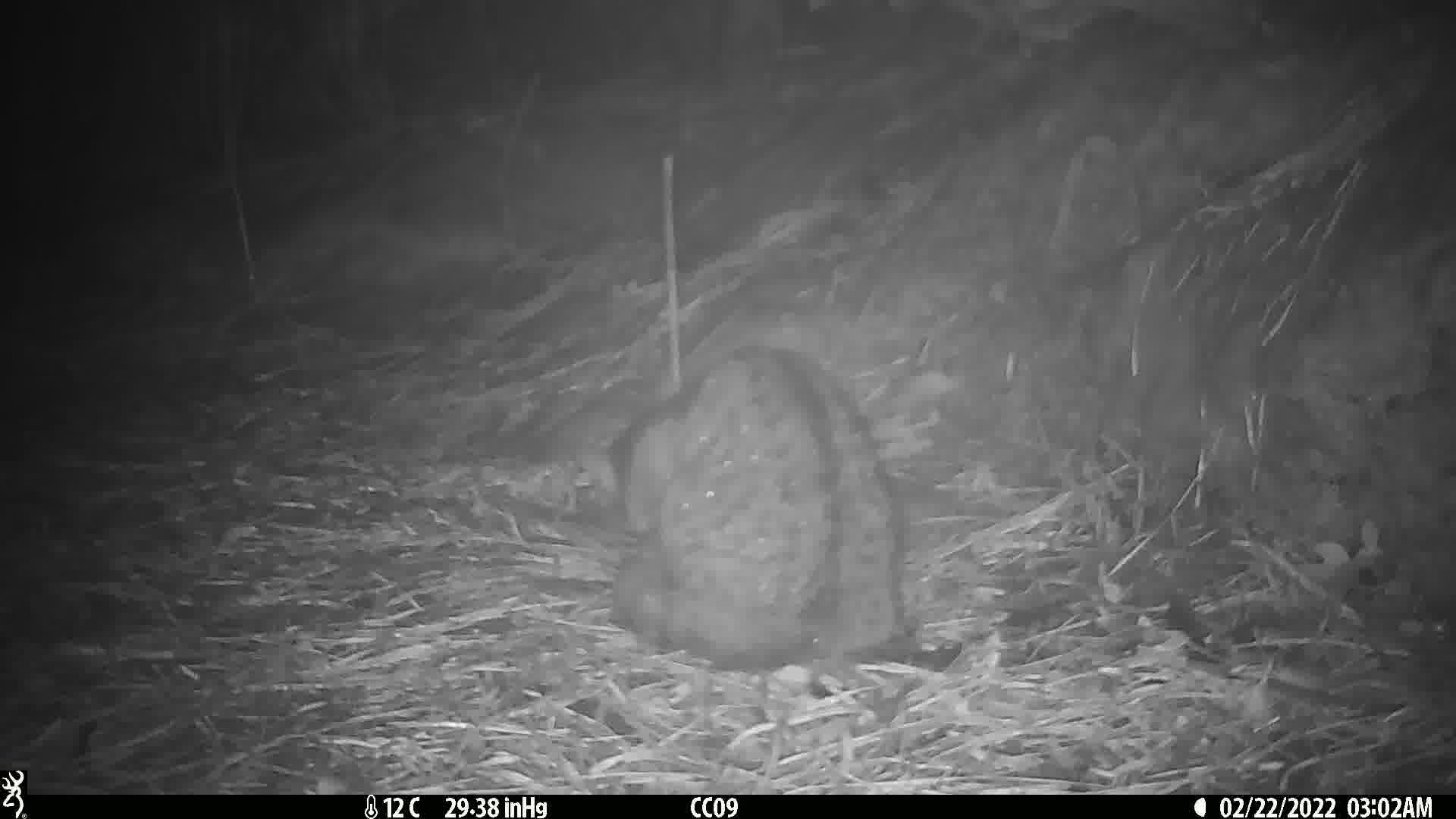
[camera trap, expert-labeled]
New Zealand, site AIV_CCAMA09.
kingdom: Animalia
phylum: Chordata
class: Mammalia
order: Carnivora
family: Felidae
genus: Felis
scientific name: Felis catus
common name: domestic cat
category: cat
Cat (domestic cat) (Felis catus).